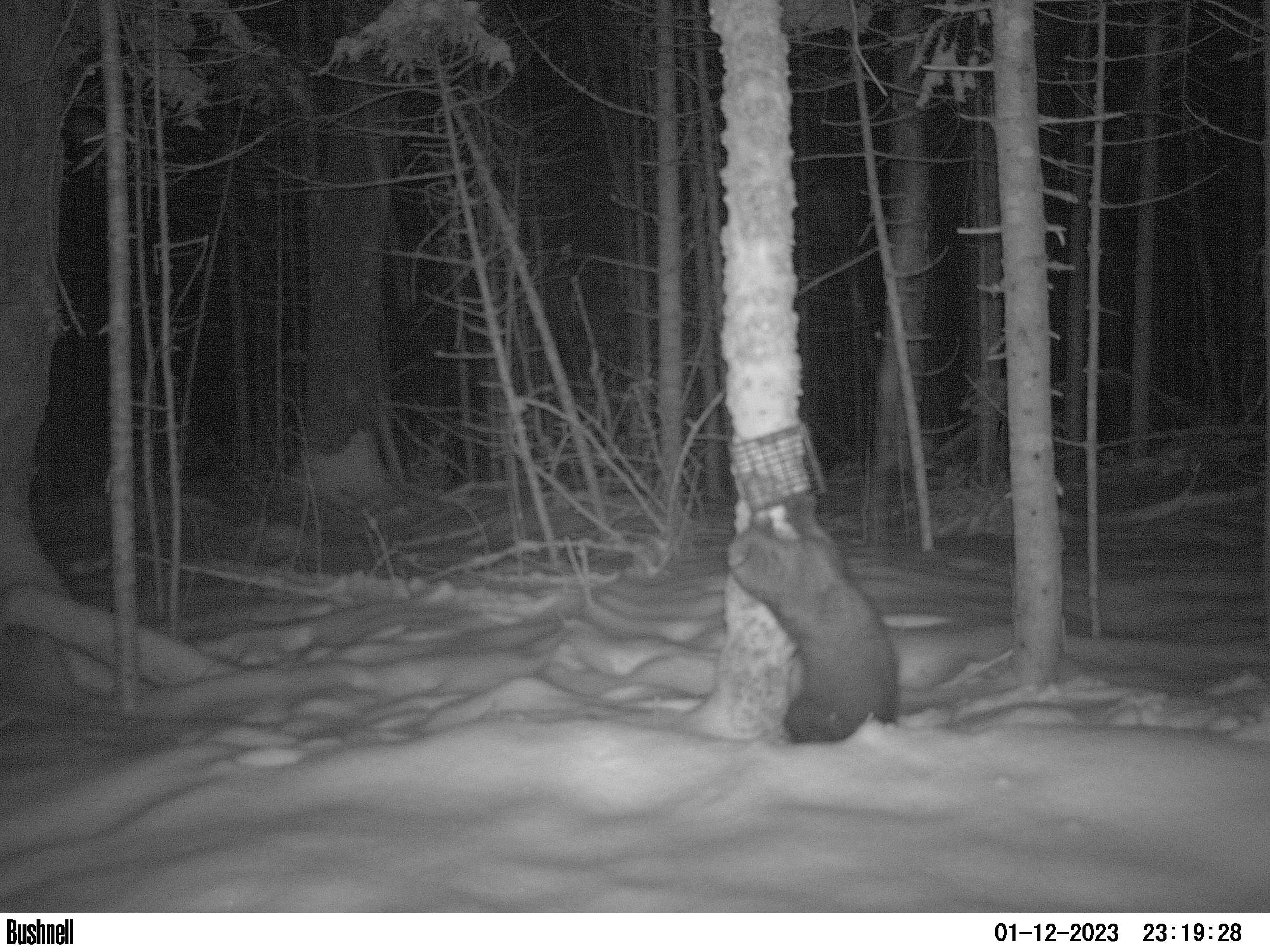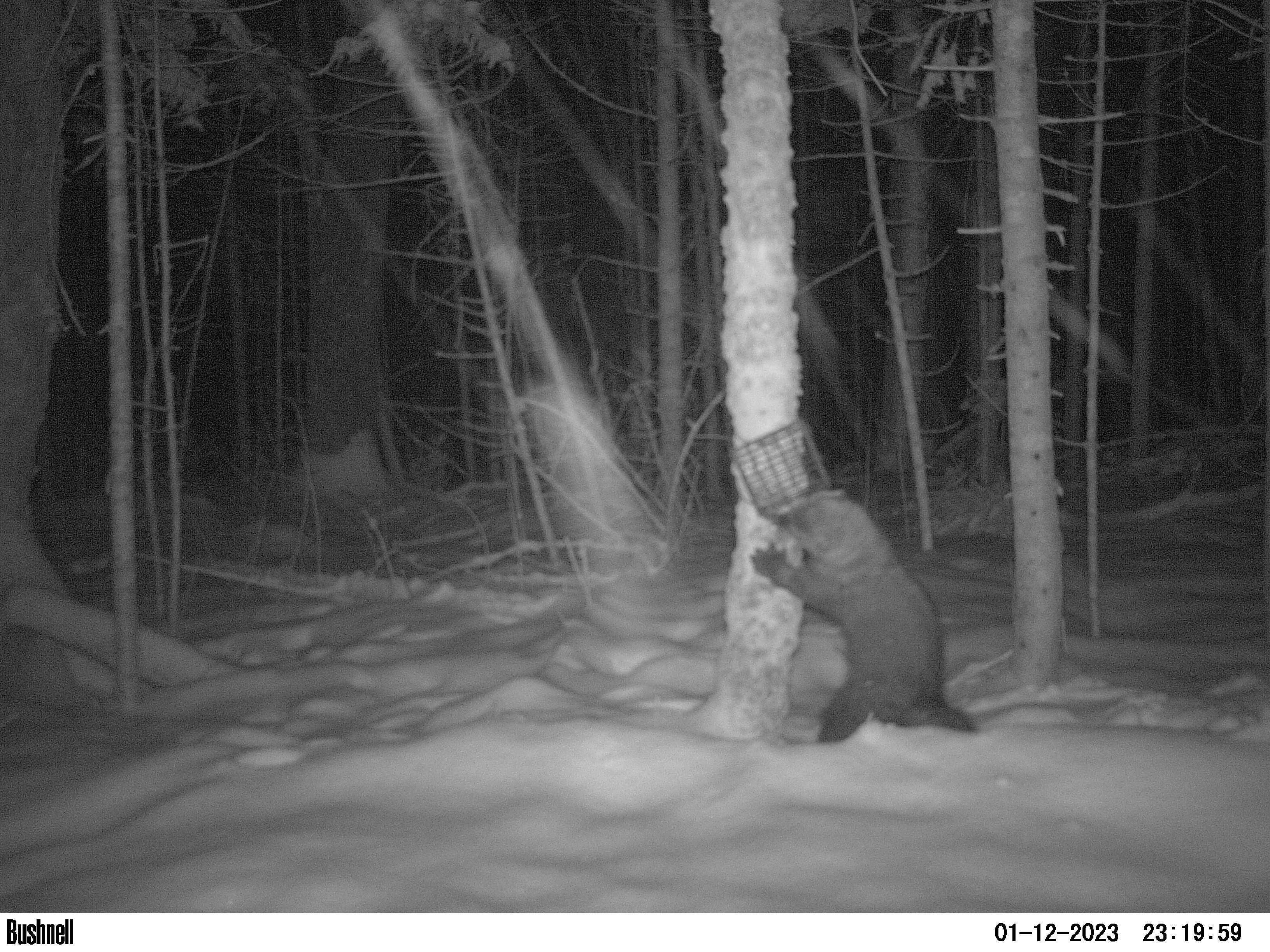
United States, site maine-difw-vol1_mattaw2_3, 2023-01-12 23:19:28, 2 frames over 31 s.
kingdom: Animalia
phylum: Chordata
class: Mammalia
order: Carnivora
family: Mustelidae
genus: Pekania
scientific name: Pekania pennanti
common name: fisher